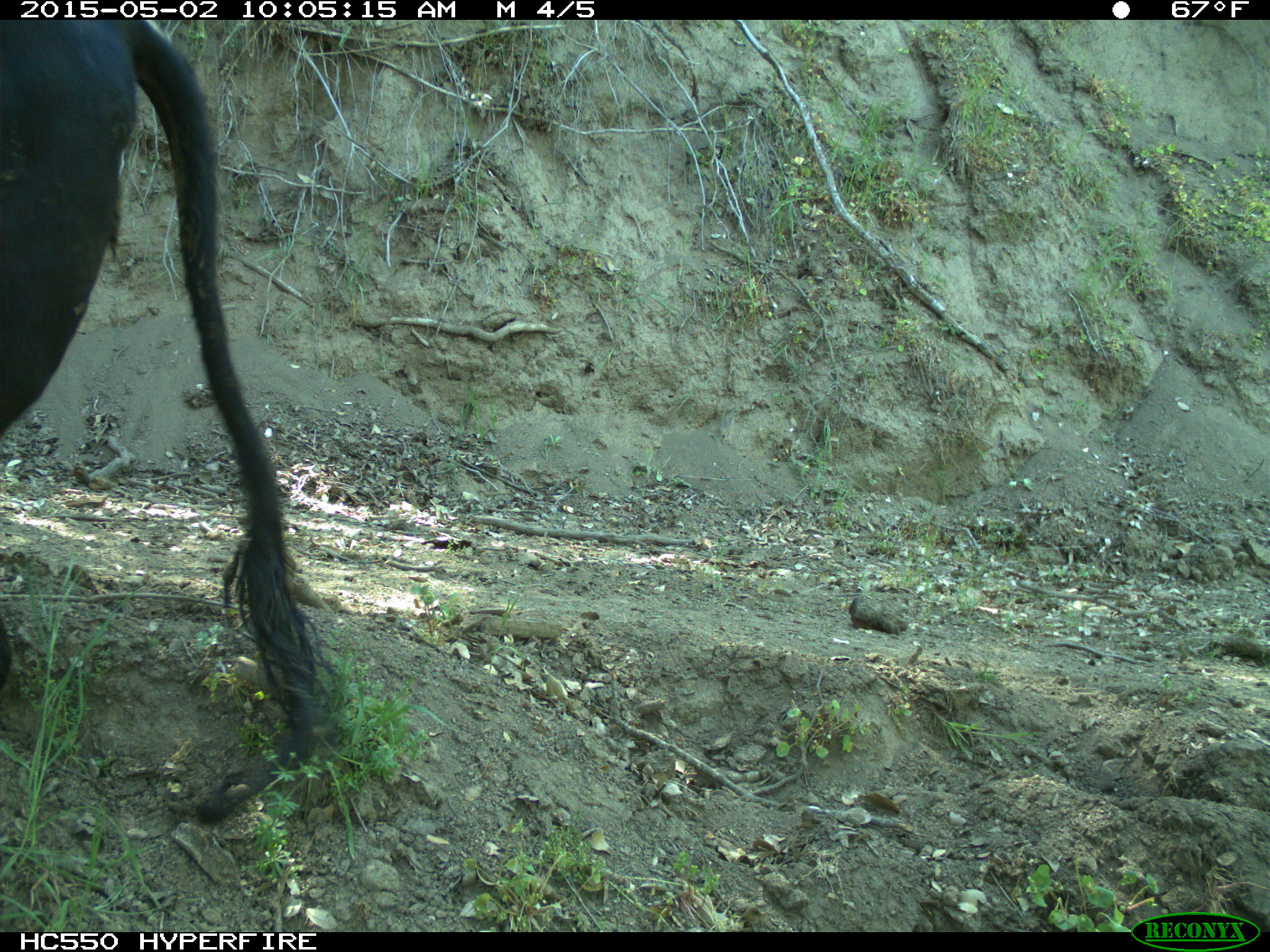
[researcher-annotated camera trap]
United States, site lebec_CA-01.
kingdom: Animalia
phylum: Chordata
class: Mammalia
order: Artiodactyla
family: Bovidae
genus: Bos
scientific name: Bos taurus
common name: domestic cow